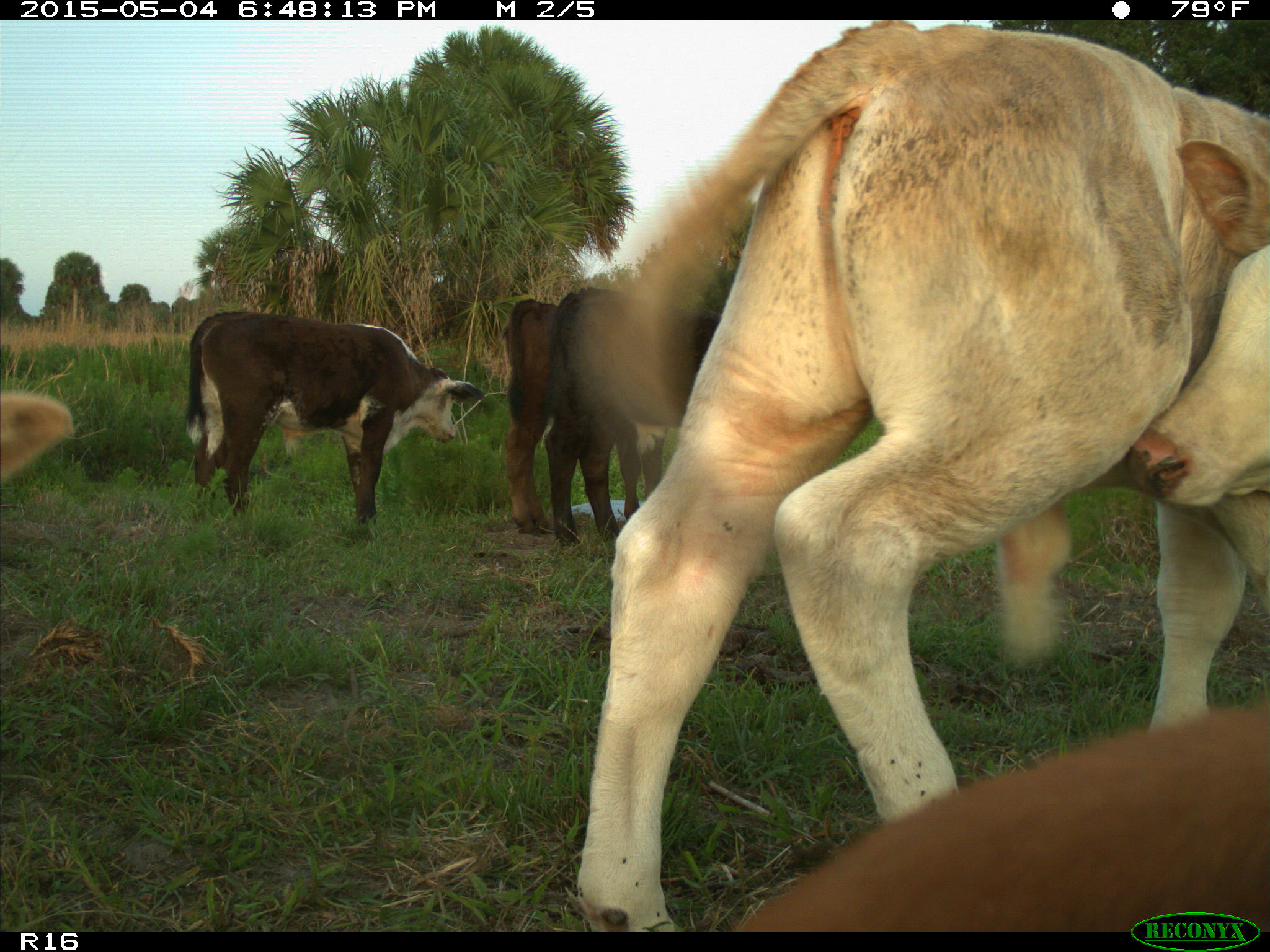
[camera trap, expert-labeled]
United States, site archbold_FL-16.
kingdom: Animalia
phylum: Chordata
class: Mammalia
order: Artiodactyla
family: Bovidae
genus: Bos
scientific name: Bos taurus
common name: domestic cow